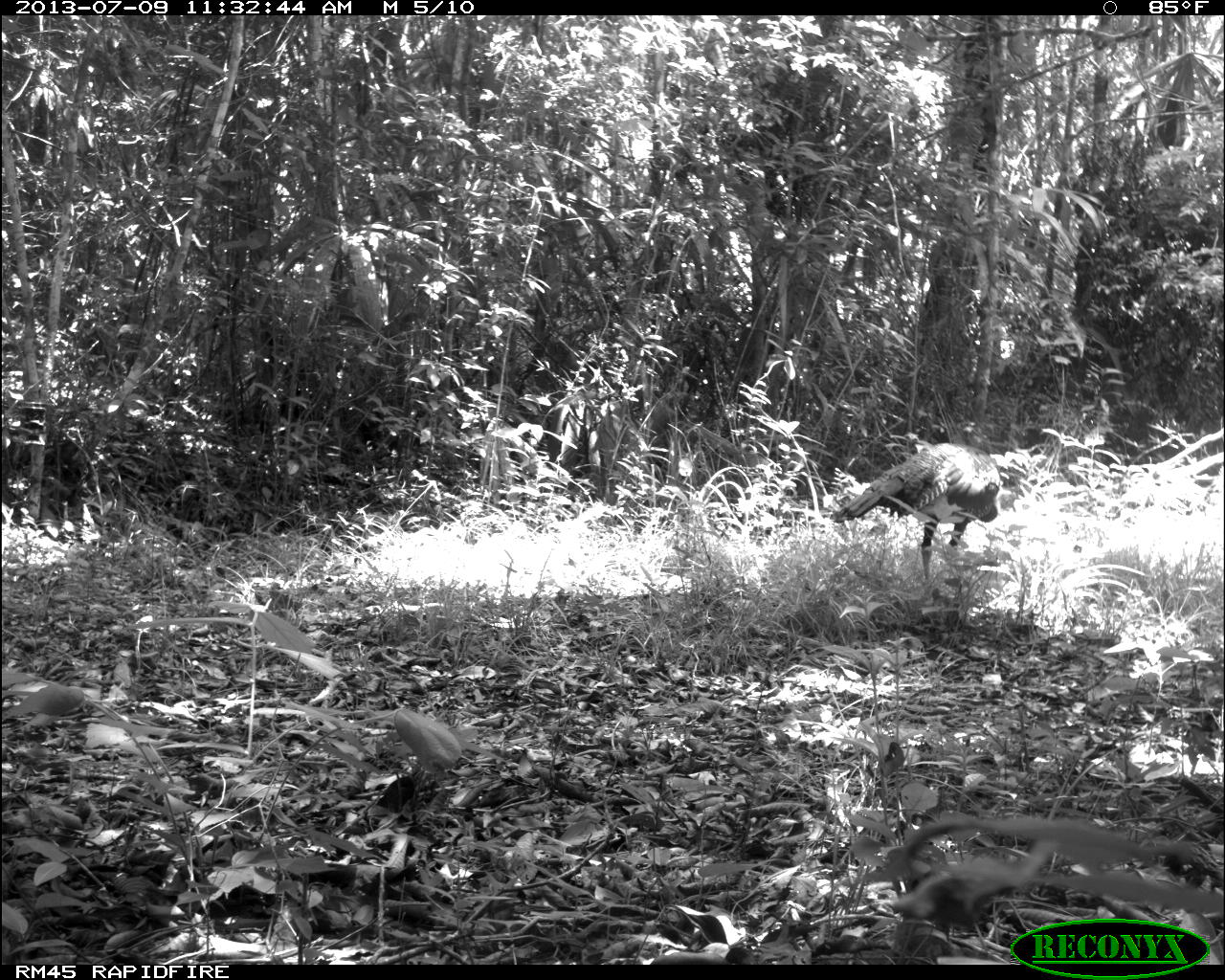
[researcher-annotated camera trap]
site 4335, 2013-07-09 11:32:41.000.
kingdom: Animalia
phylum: Chordata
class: Aves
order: Galliformes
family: Phasianidae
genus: Meleagris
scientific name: Meleagris ocellata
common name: ocellated turkey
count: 2